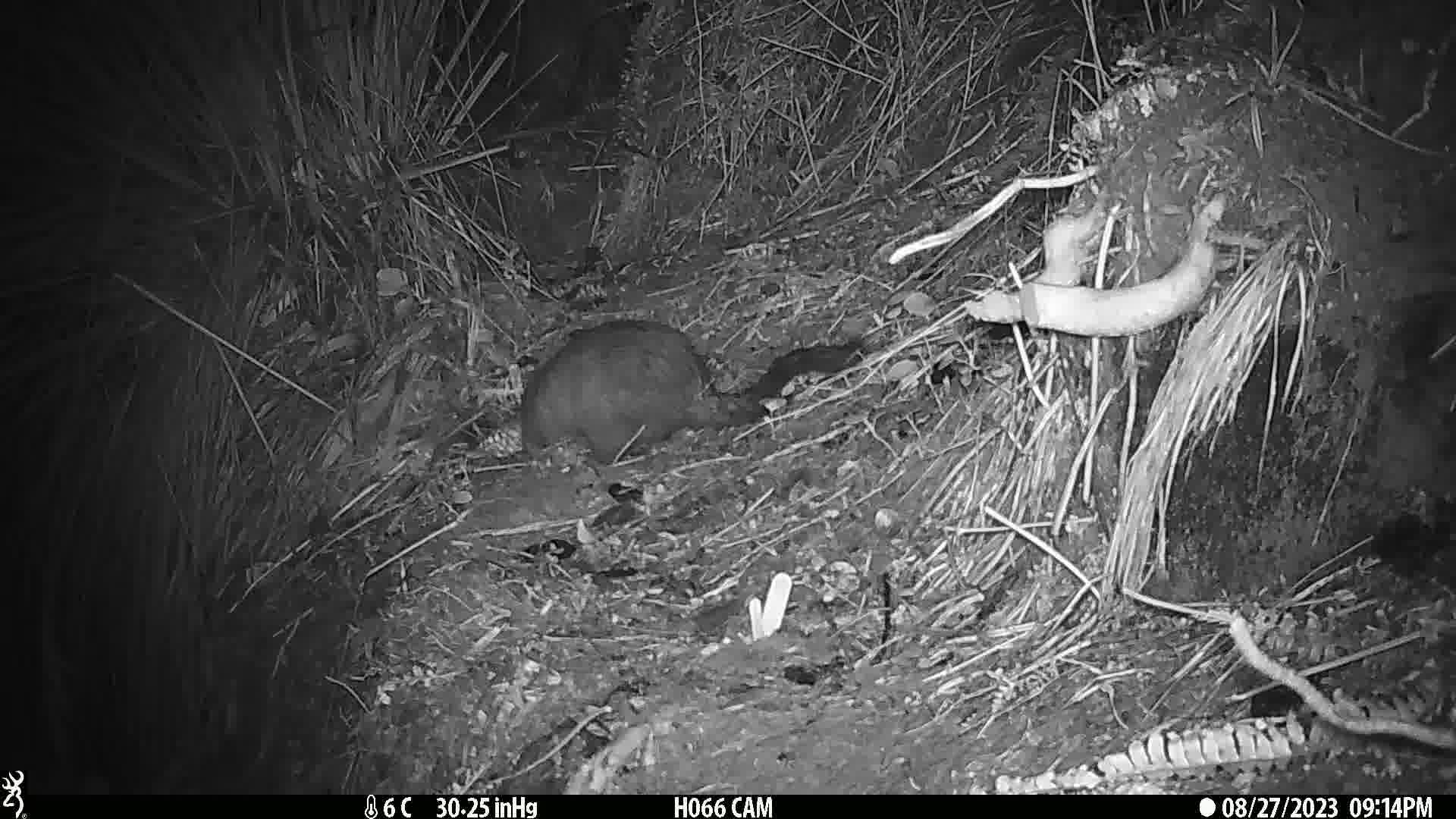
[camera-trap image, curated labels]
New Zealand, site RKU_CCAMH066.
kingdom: Animalia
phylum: Chordata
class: Mammalia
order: Diprotodontia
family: Phalangeridae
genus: Trichosurus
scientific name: Trichosurus vulpecula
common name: common brushtail possum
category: possum